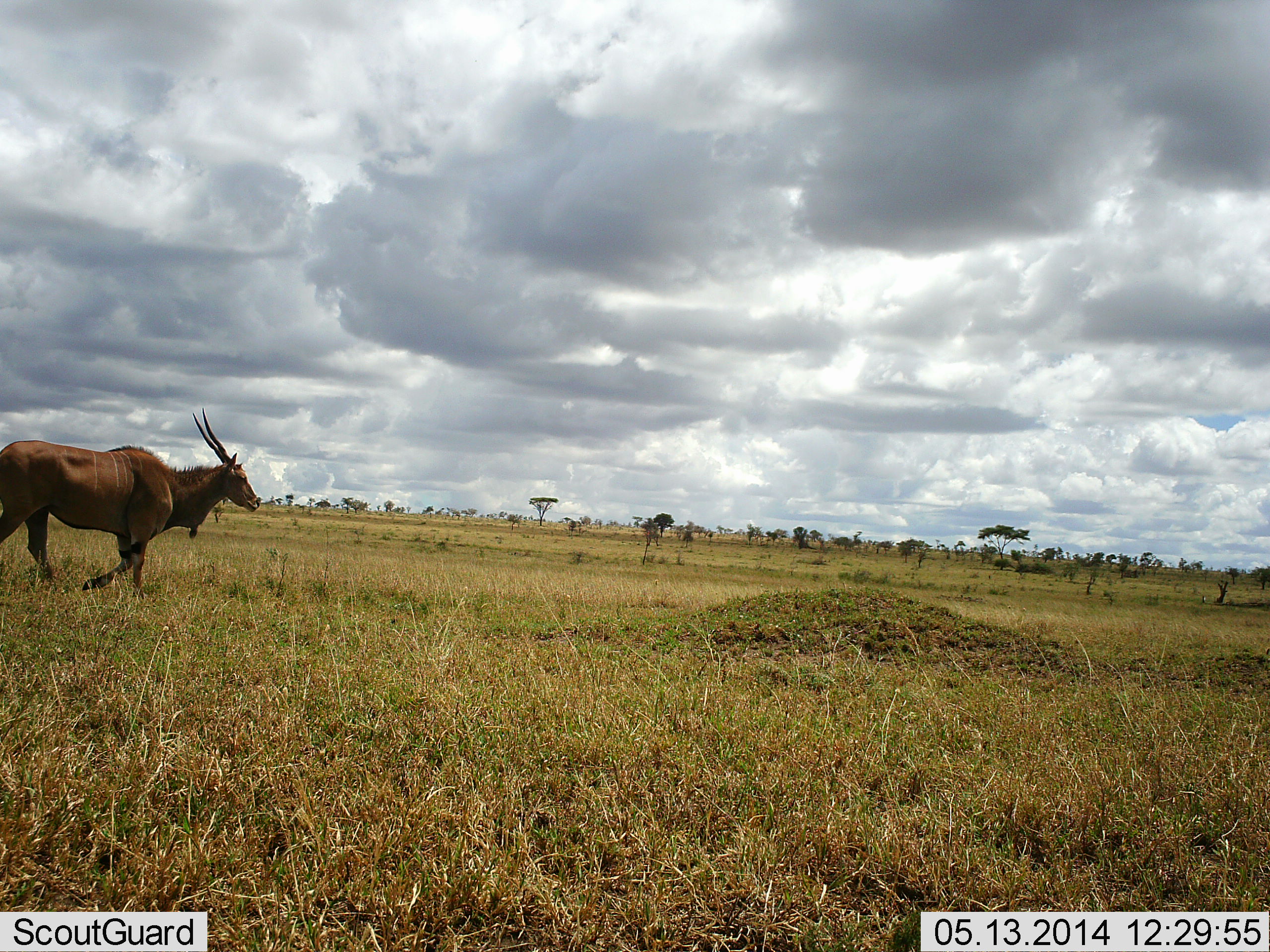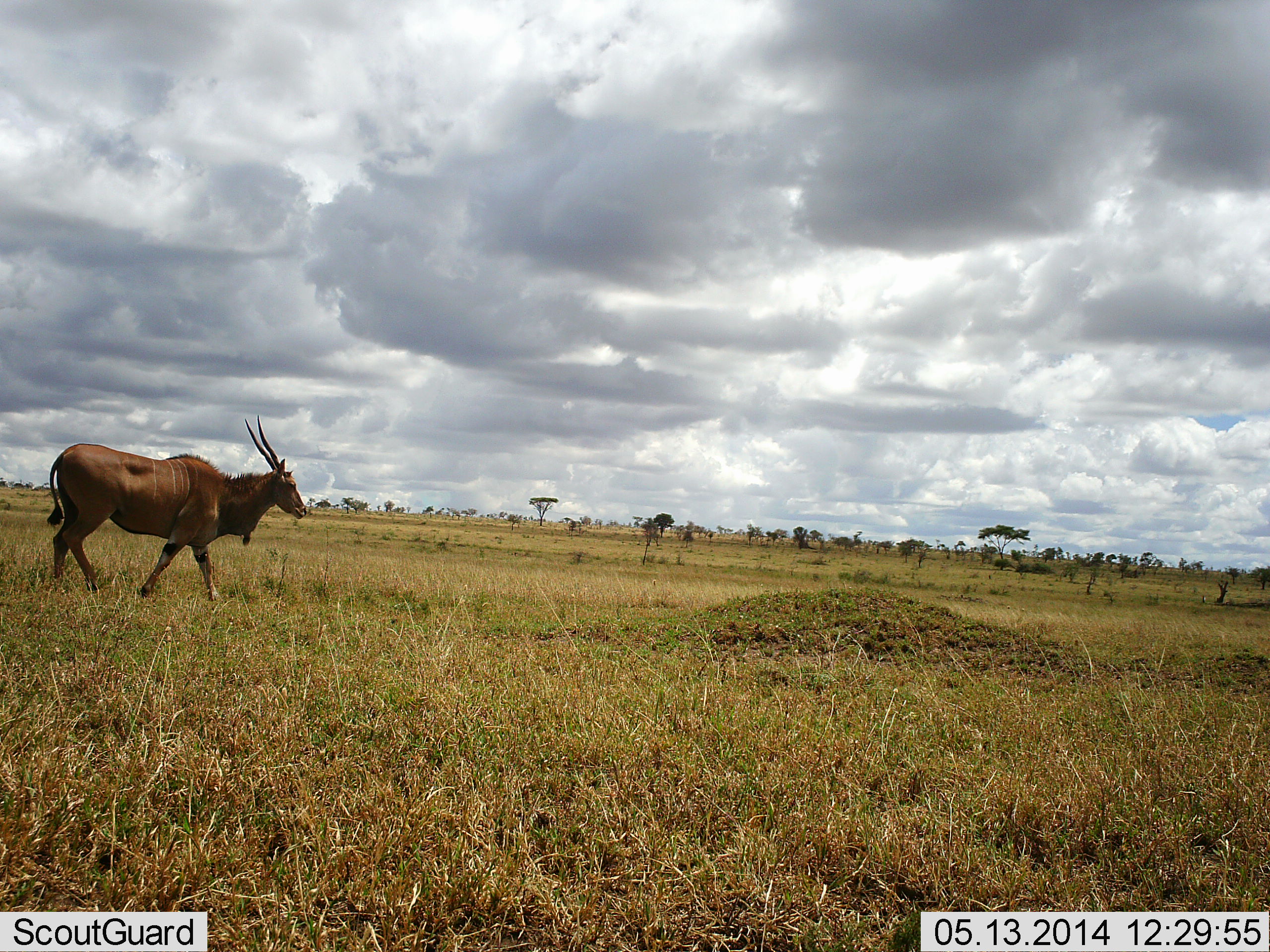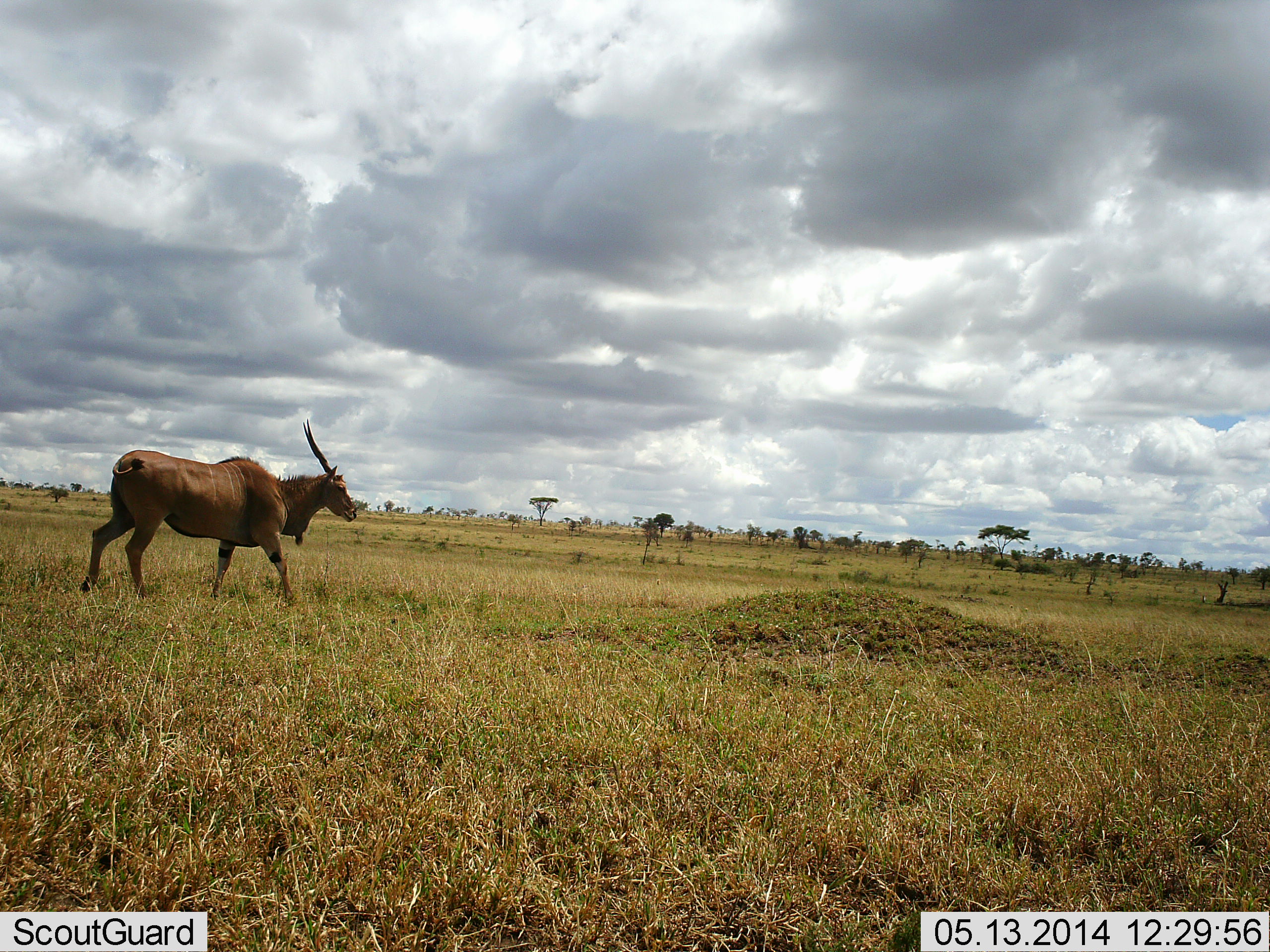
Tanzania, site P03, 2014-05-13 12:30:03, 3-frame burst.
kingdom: Animalia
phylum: Chordata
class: Mammalia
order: Artiodactyla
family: Bovidae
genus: Tragelaphus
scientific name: Tragelaphus oryx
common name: eland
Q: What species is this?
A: Eland (Tragelaphus oryx).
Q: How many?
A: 1.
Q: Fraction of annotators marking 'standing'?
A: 0%.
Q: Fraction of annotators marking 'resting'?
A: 0%.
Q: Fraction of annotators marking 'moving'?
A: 100%.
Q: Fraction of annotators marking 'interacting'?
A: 0%.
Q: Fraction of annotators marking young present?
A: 0%.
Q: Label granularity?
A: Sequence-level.